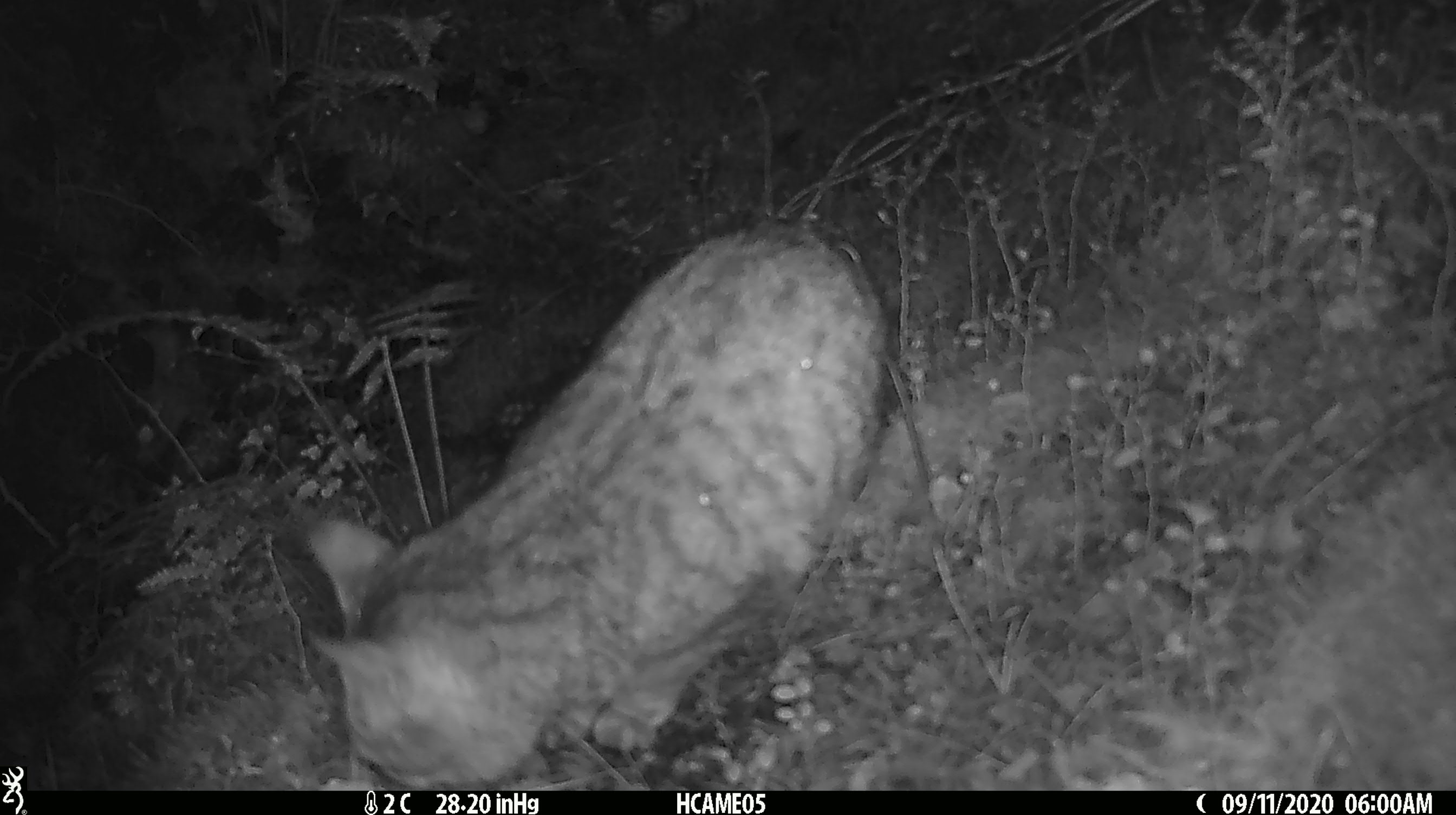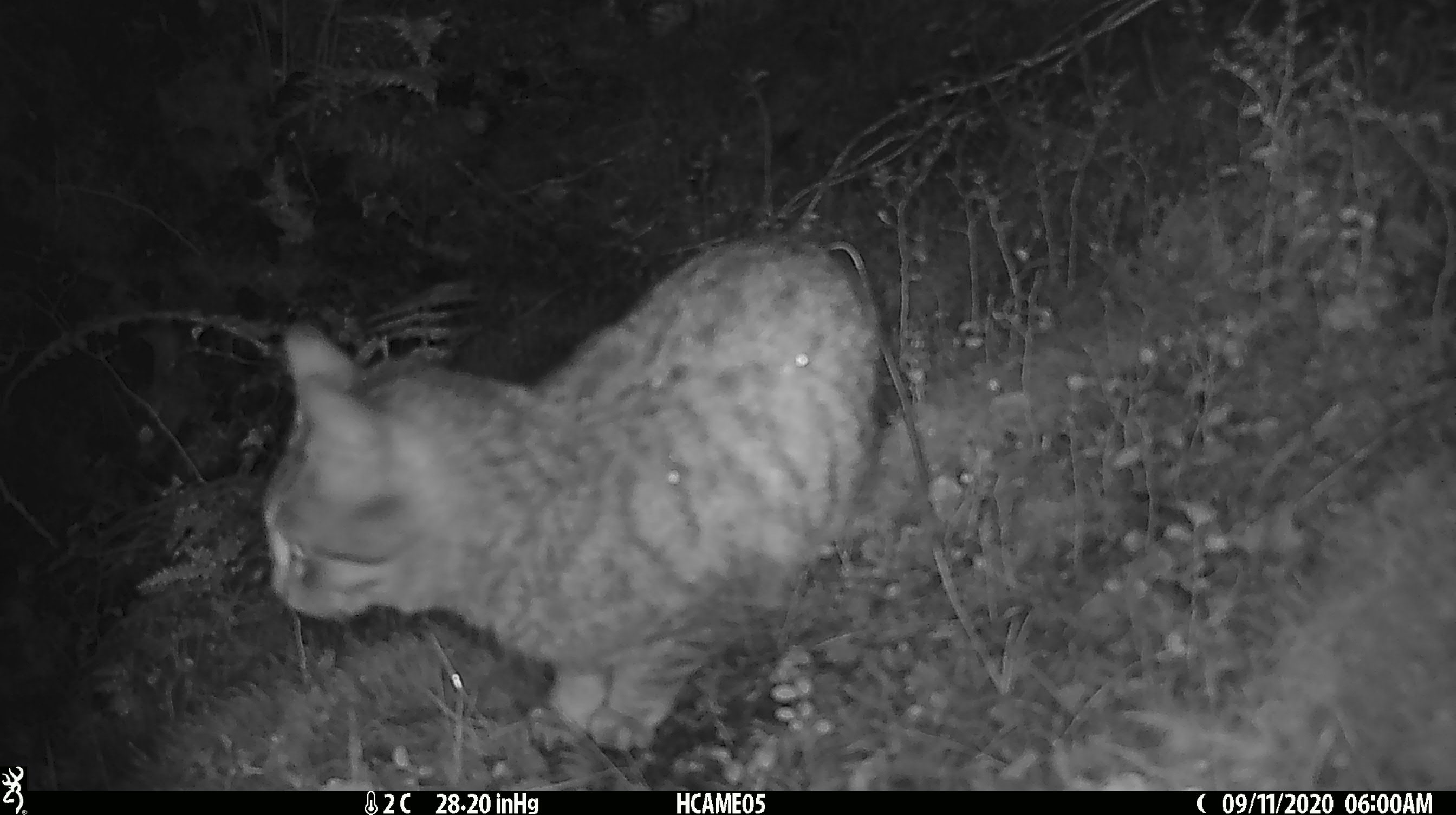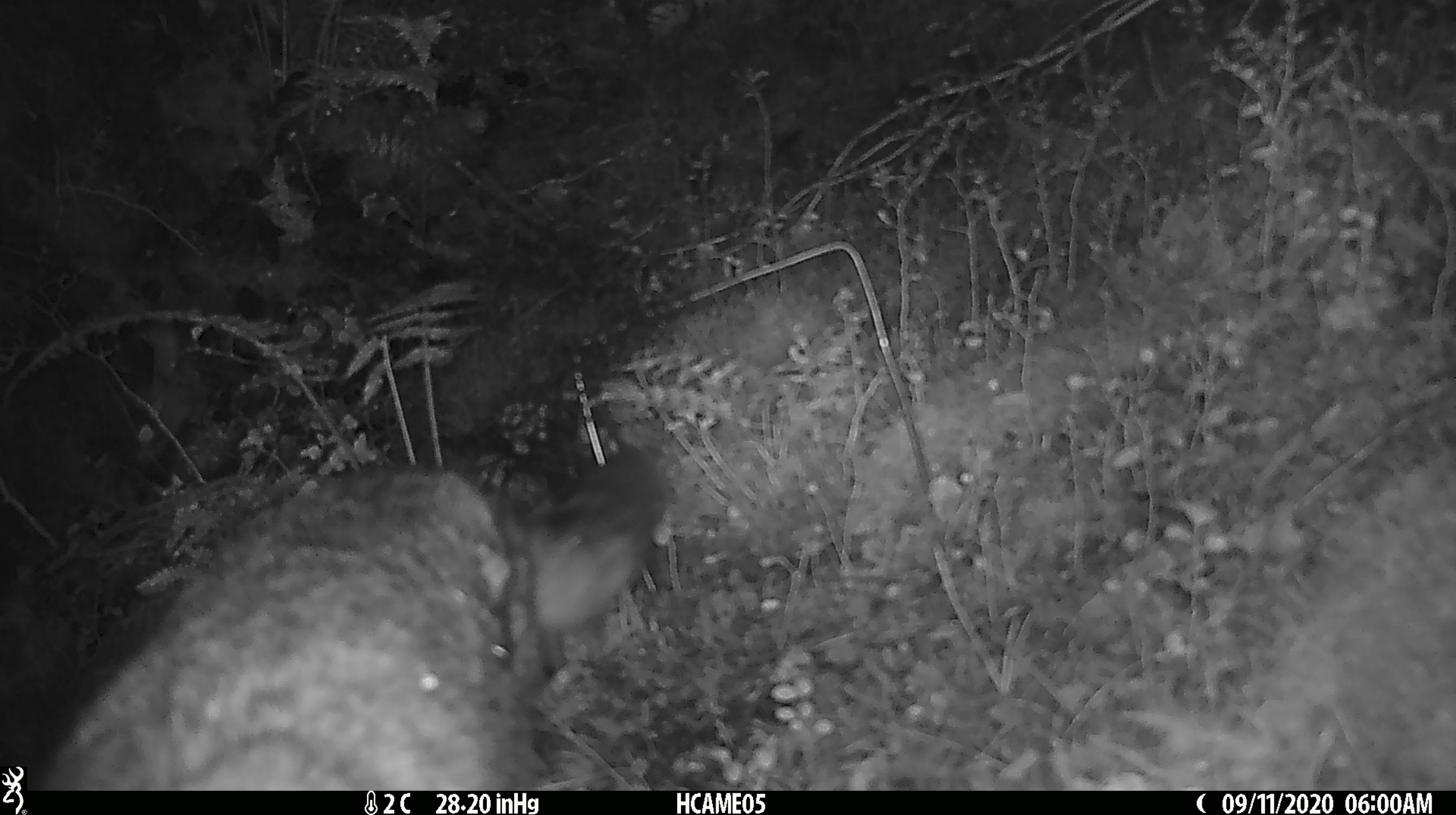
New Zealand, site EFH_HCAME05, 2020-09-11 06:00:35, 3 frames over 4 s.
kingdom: Animalia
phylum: Chordata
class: Mammalia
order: Carnivora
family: Felidae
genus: Felis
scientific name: Felis catus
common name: domestic cat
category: cat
Cat (domestic cat) (Felis catus).